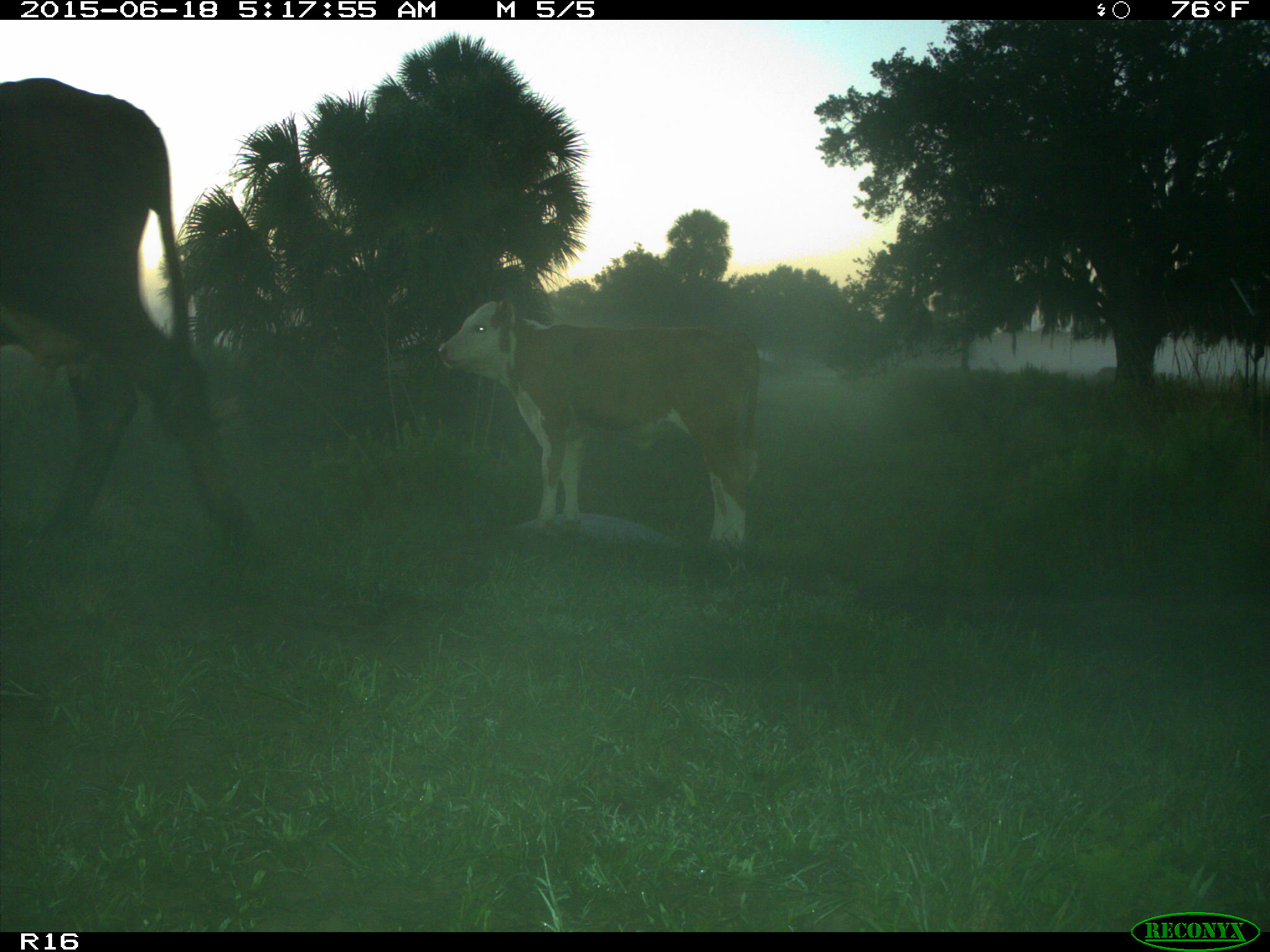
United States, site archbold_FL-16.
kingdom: Animalia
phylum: Chordata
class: Mammalia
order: Artiodactyla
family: Bovidae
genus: Bos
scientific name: Bos taurus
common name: domestic cow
Bos taurus (domestic cow).